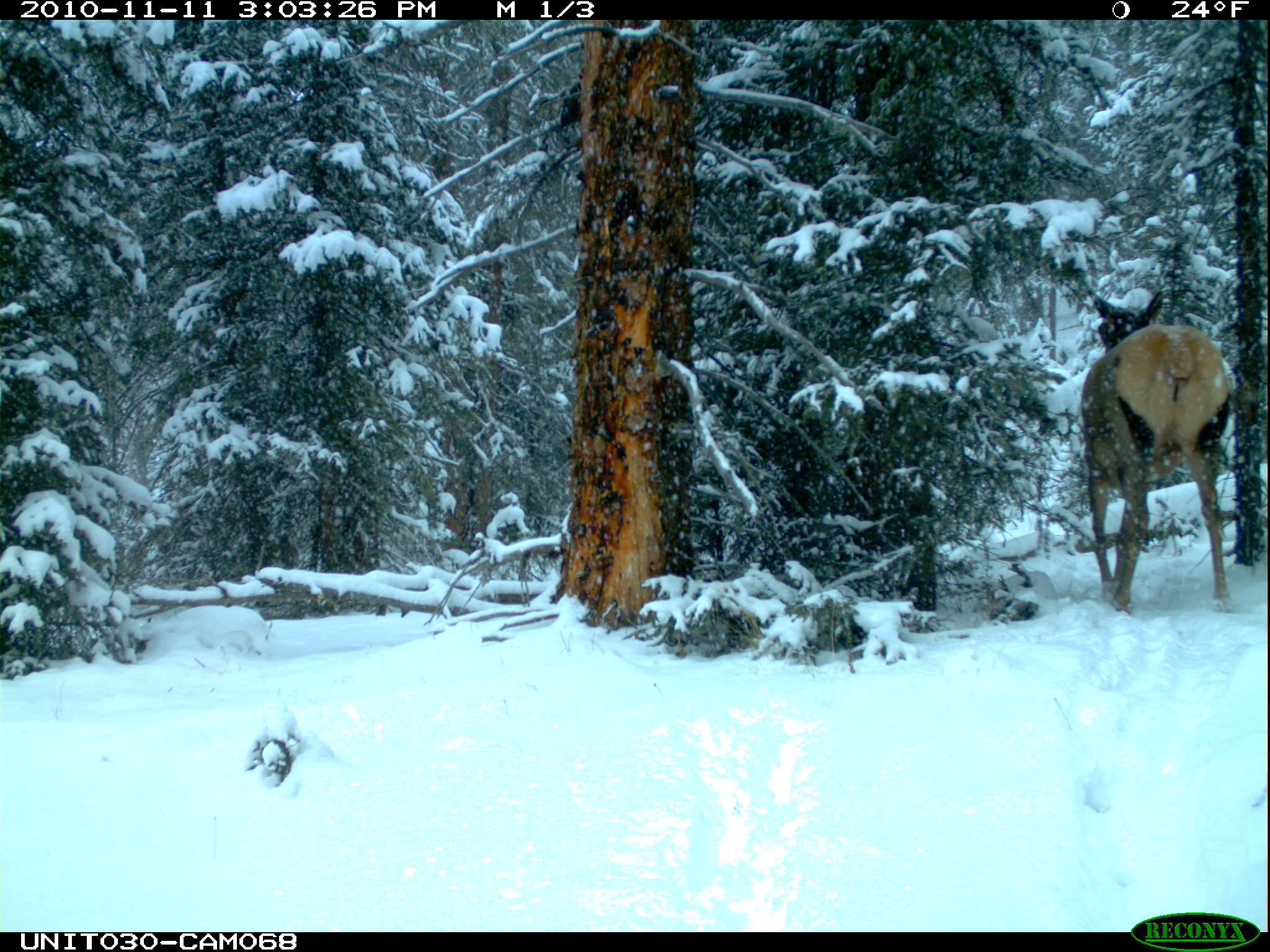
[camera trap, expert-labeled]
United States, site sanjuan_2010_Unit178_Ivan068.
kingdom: Animalia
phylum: Chordata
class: Mammalia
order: Artiodactyla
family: Cervidae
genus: Cervus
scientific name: Cervus elaphus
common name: red deer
Cervus elaphus (red deer).